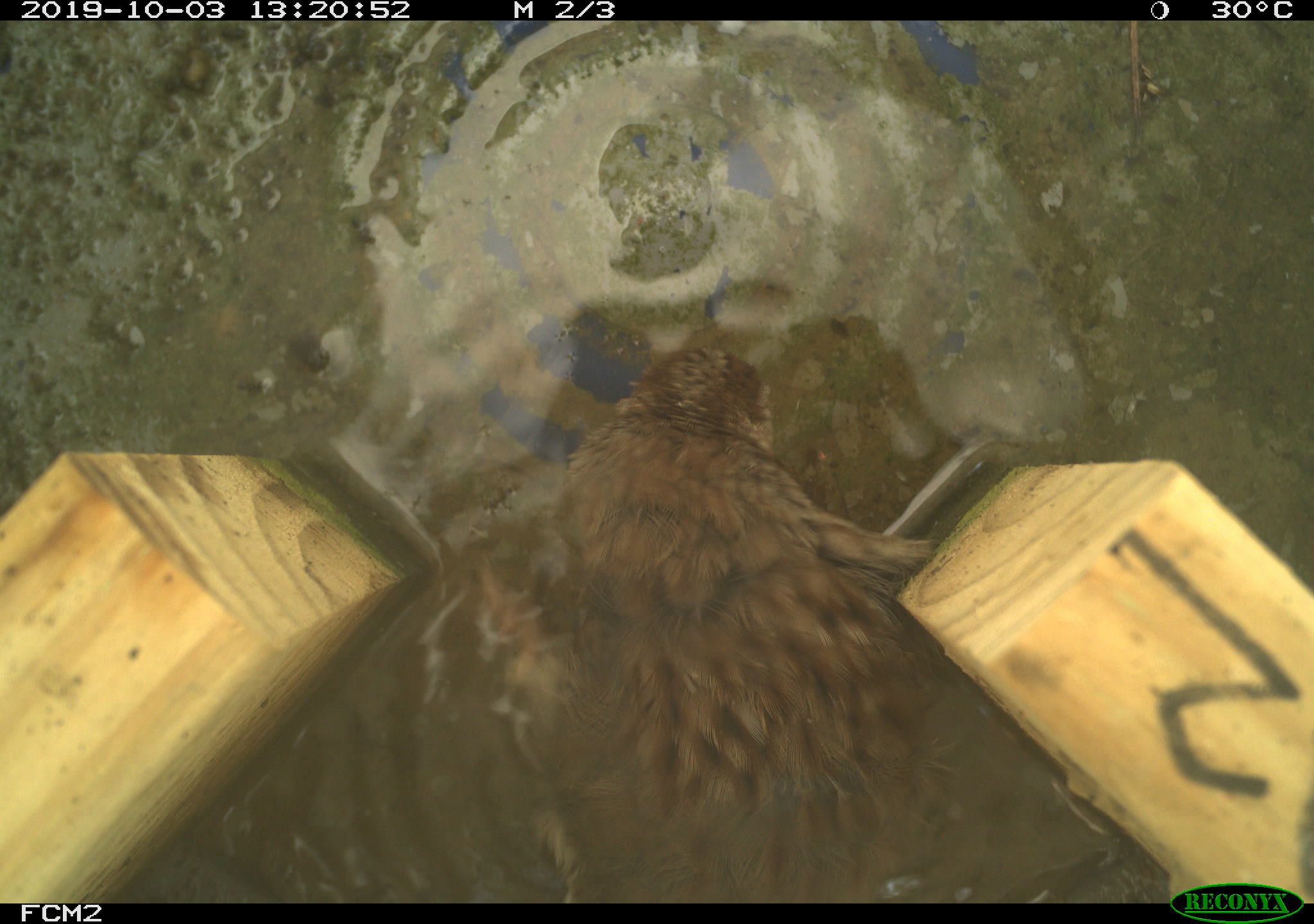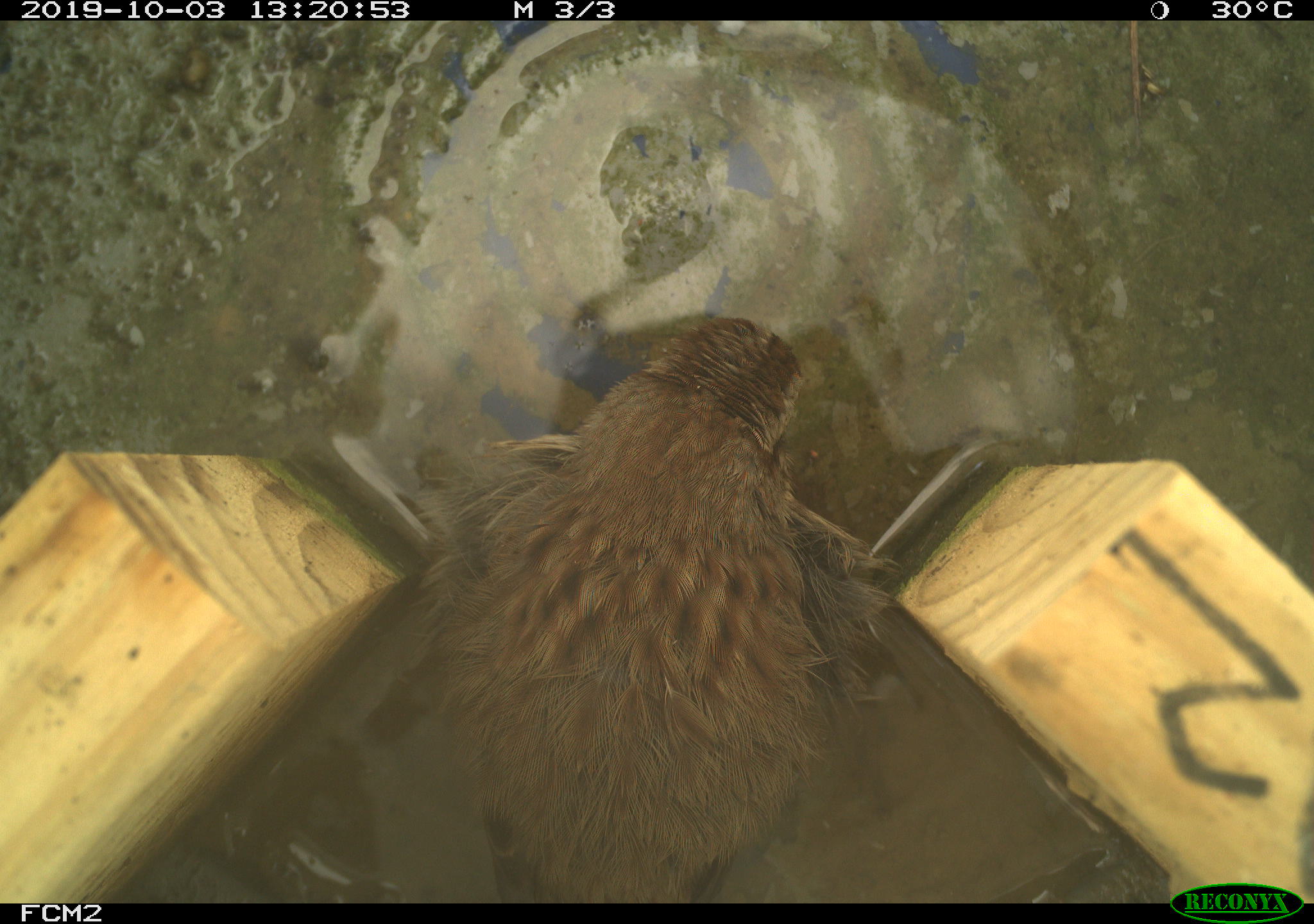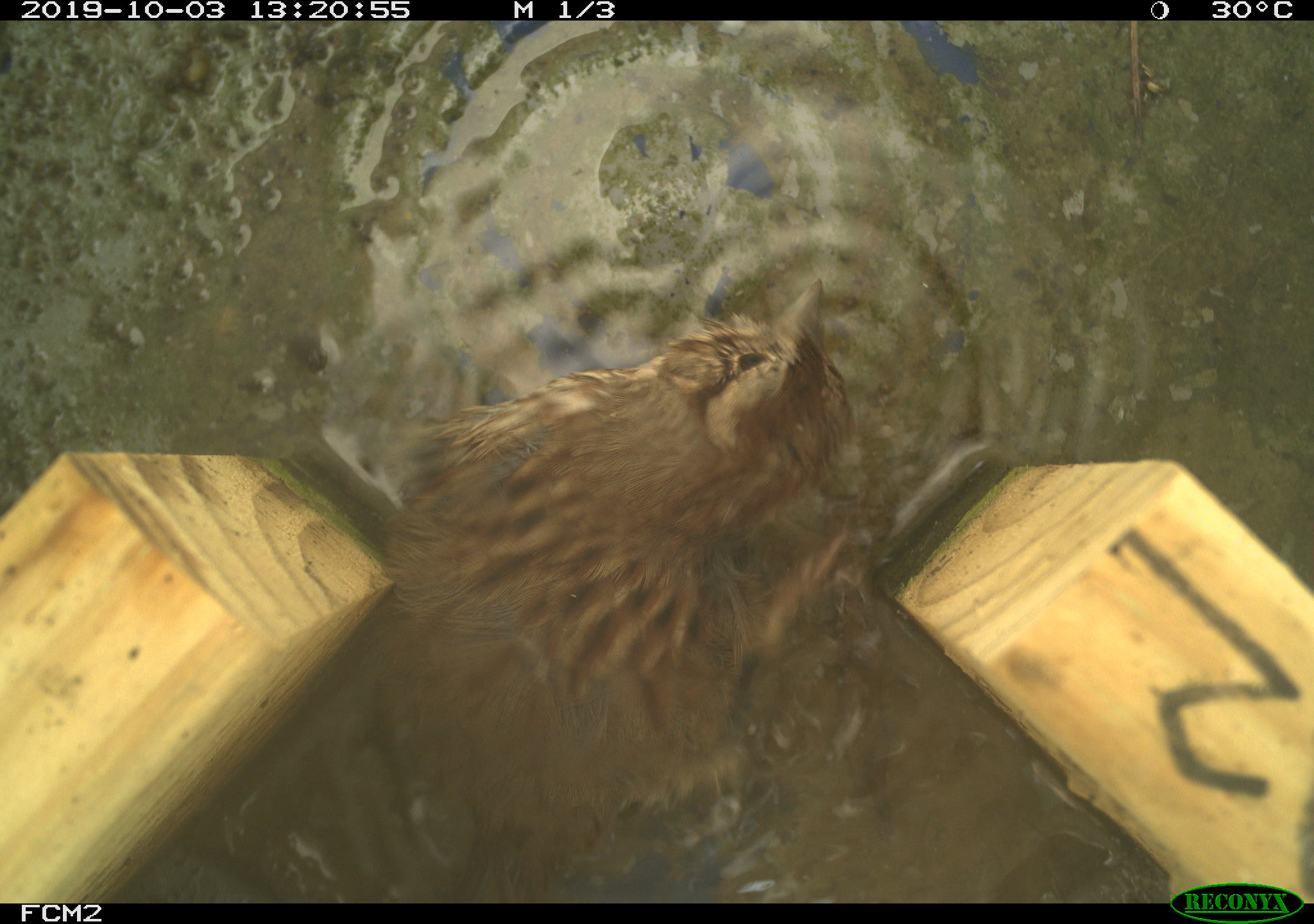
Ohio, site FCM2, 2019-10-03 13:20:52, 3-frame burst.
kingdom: Animalia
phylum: Chordata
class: Aves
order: Passeriformes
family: Passerellidae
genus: Melospiza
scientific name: Melospiza melodia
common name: song sparrow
Song sparrow (Melospiza melodia).